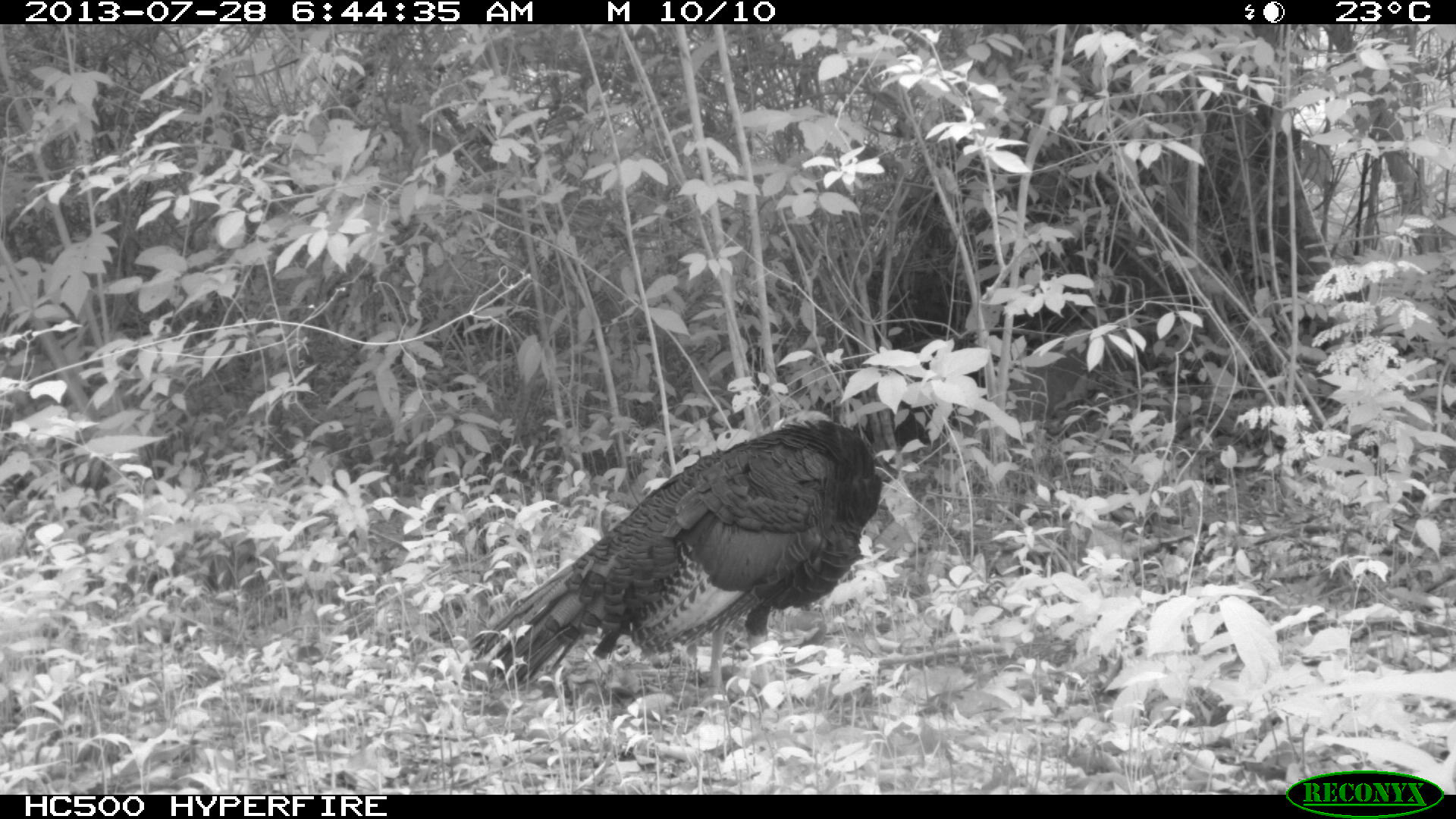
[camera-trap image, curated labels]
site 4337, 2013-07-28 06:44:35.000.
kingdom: Animalia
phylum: Chordata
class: Aves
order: Galliformes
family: Phasianidae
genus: Meleagris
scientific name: Meleagris ocellata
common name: ocellated turkey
Meleagris ocellata (ocellated turkey), count 1.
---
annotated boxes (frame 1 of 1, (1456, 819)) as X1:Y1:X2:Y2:
meleagris ocellata: 466:416:888:715